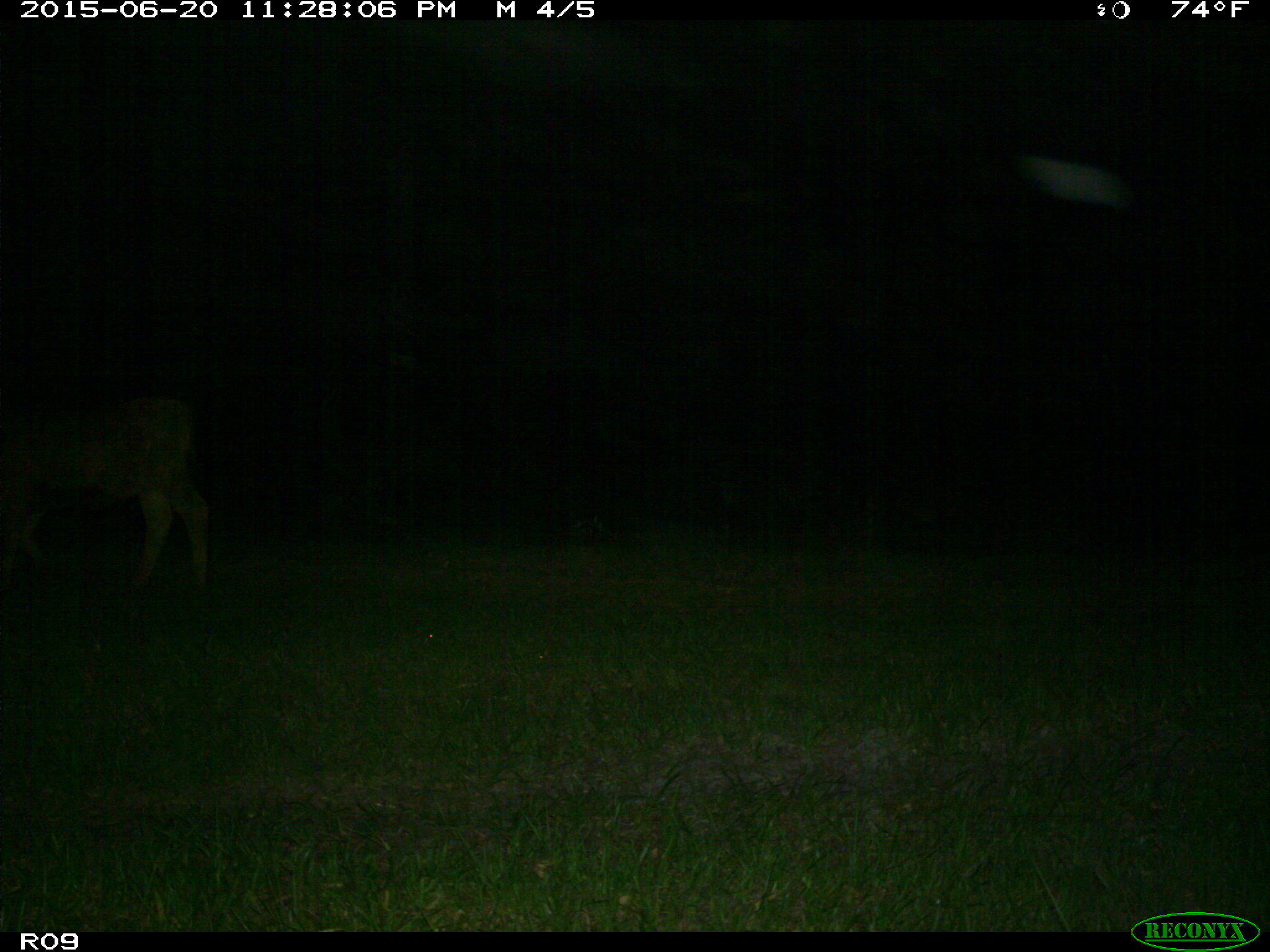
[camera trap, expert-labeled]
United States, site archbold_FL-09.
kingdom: Animalia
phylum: Chordata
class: Mammalia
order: Artiodactyla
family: Bovidae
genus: Bos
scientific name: Bos taurus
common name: domestic cow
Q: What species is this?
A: Bos taurus (domestic cow).